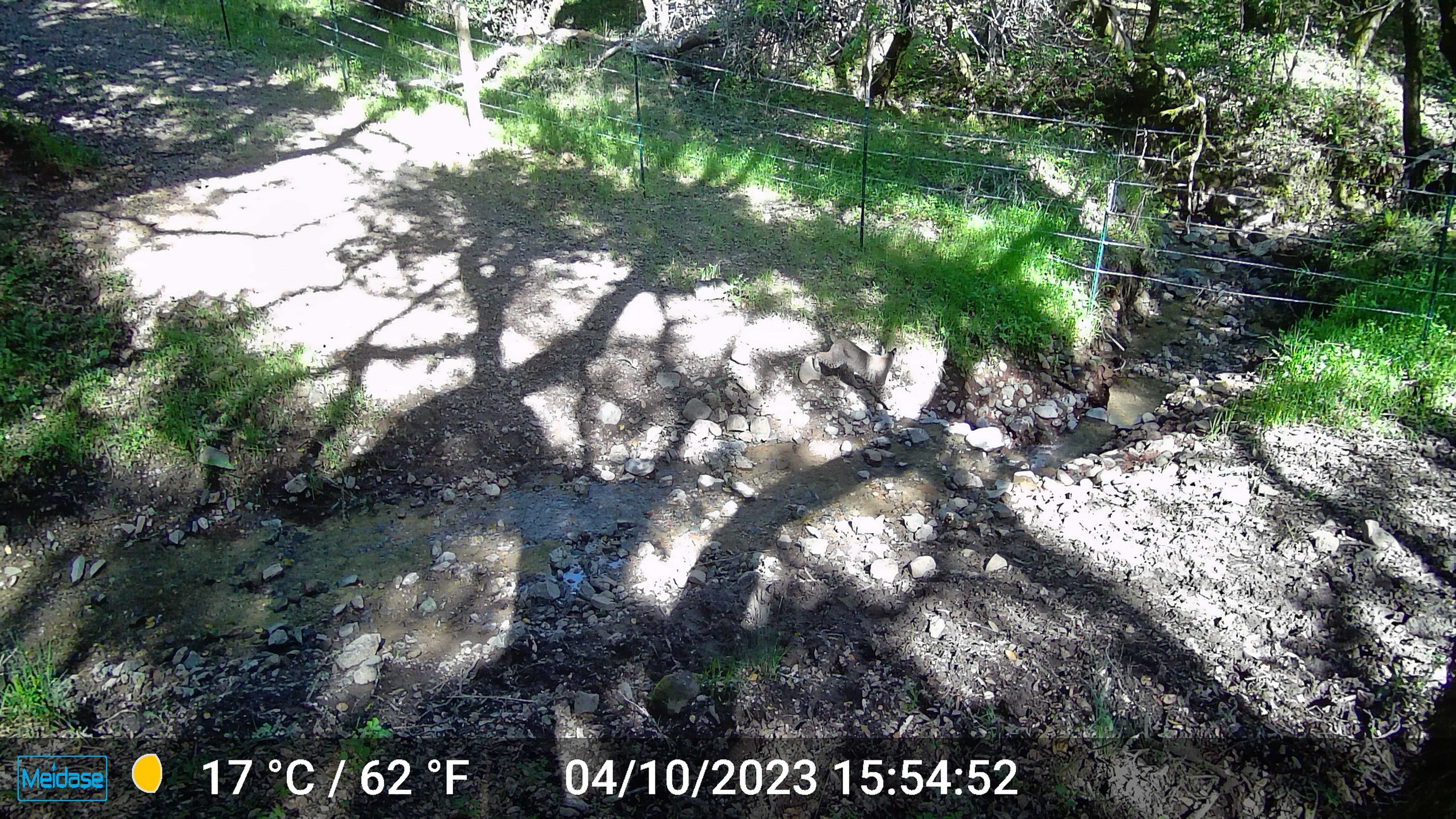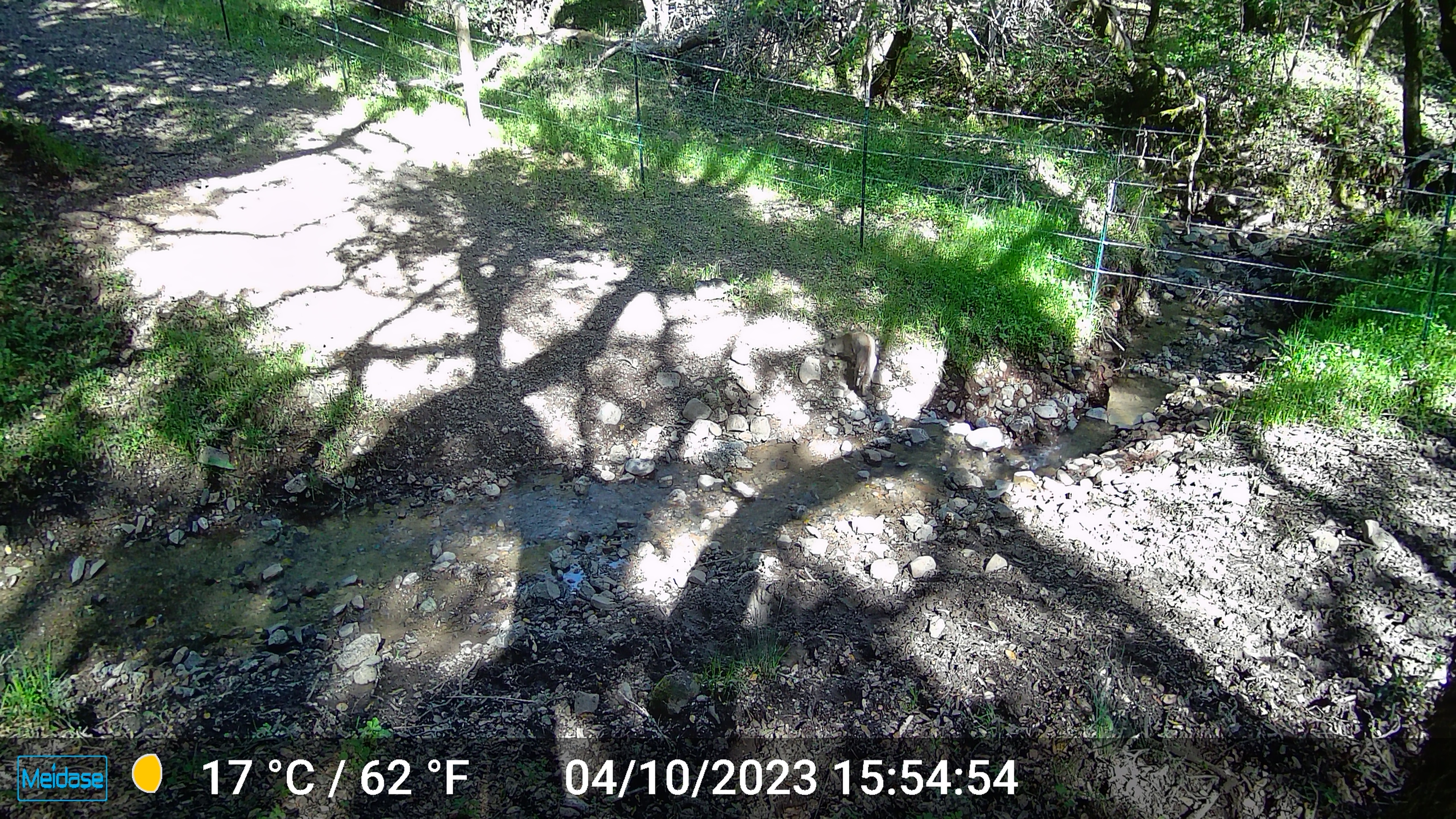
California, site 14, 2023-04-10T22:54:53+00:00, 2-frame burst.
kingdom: Animalia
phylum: Chordata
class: Mammalia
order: Carnivora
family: Felidae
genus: Lynx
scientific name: Lynx rufus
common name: bobcat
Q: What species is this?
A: Bobcat (Lynx rufus).